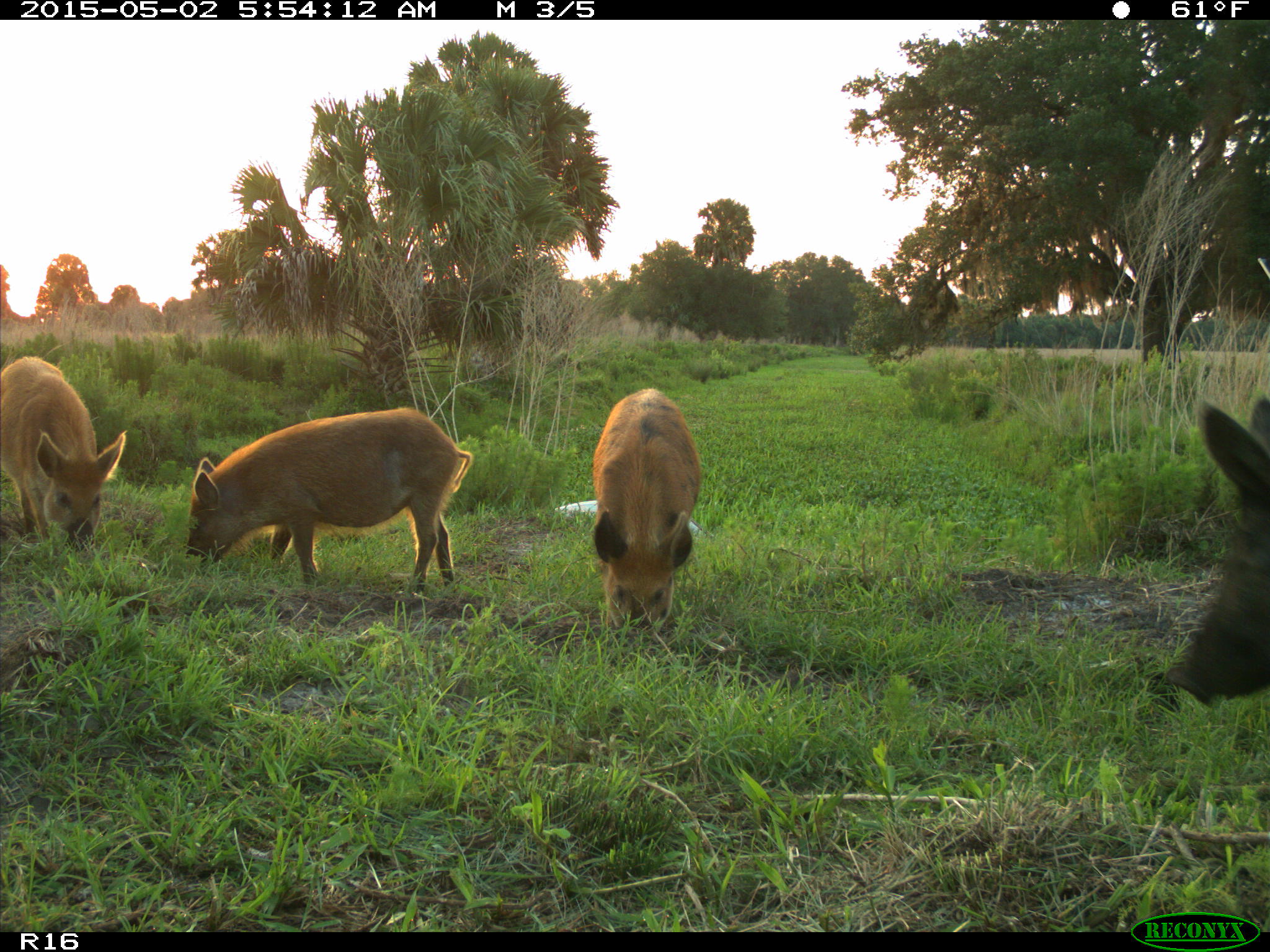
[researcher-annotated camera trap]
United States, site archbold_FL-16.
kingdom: Animalia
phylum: Chordata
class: Mammalia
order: Artiodactyla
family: Suidae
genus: Sus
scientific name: Sus scrofa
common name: wild boar